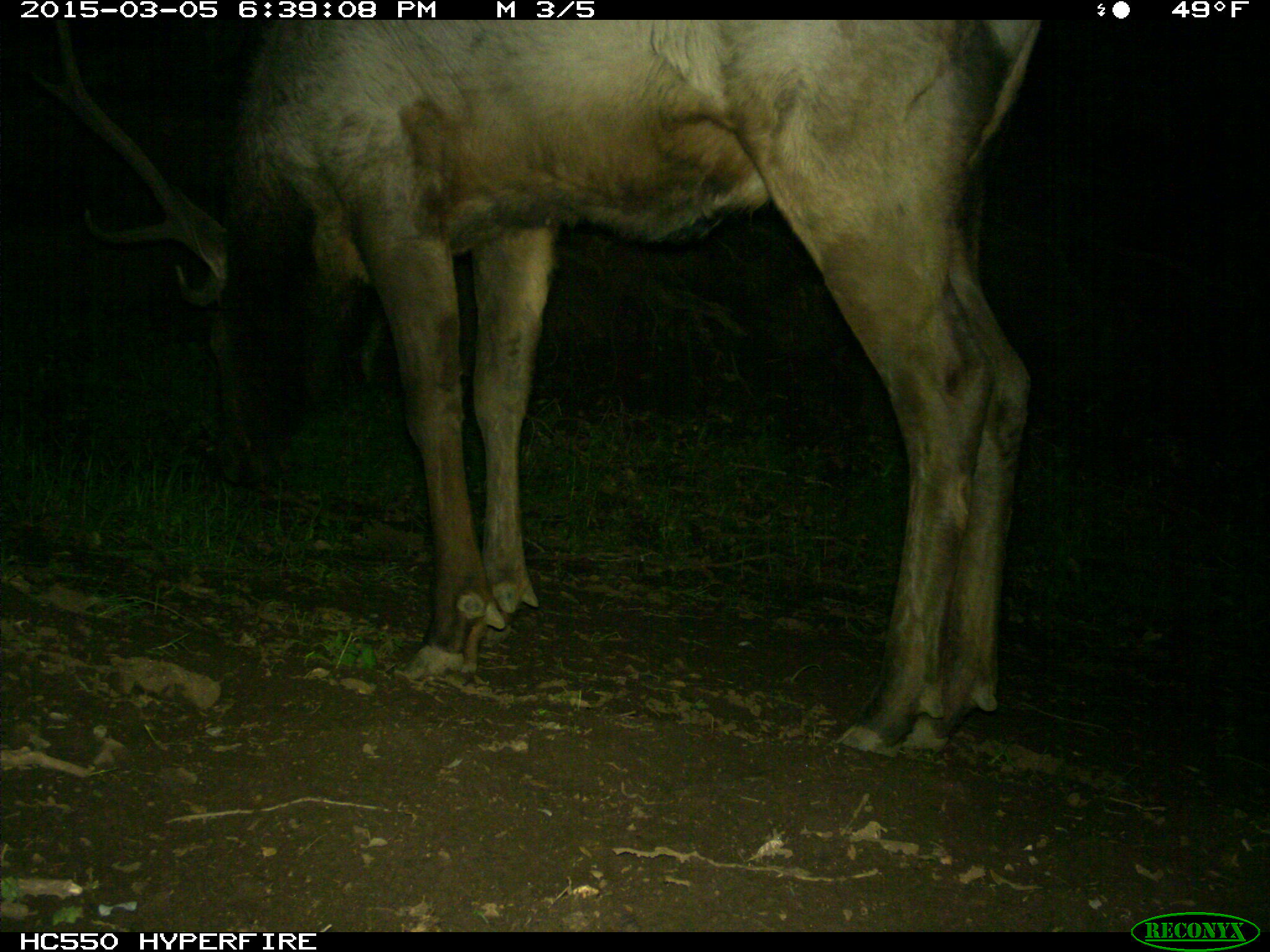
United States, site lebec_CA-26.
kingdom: Animalia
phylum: Chordata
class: Mammalia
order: Artiodactyla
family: Cervidae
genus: Cervus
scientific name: Cervus canadensis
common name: elk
Cervus canadensis (elk).